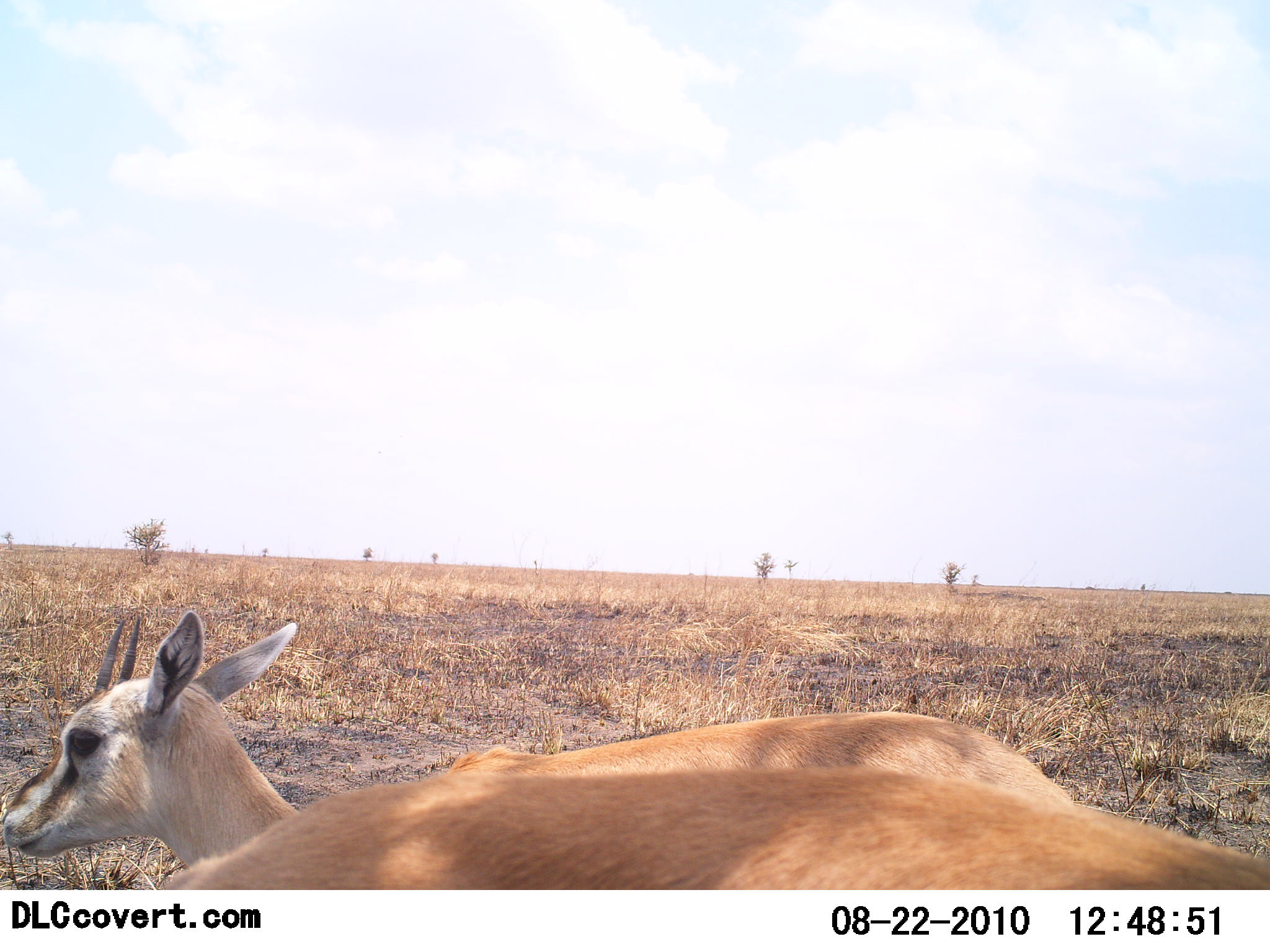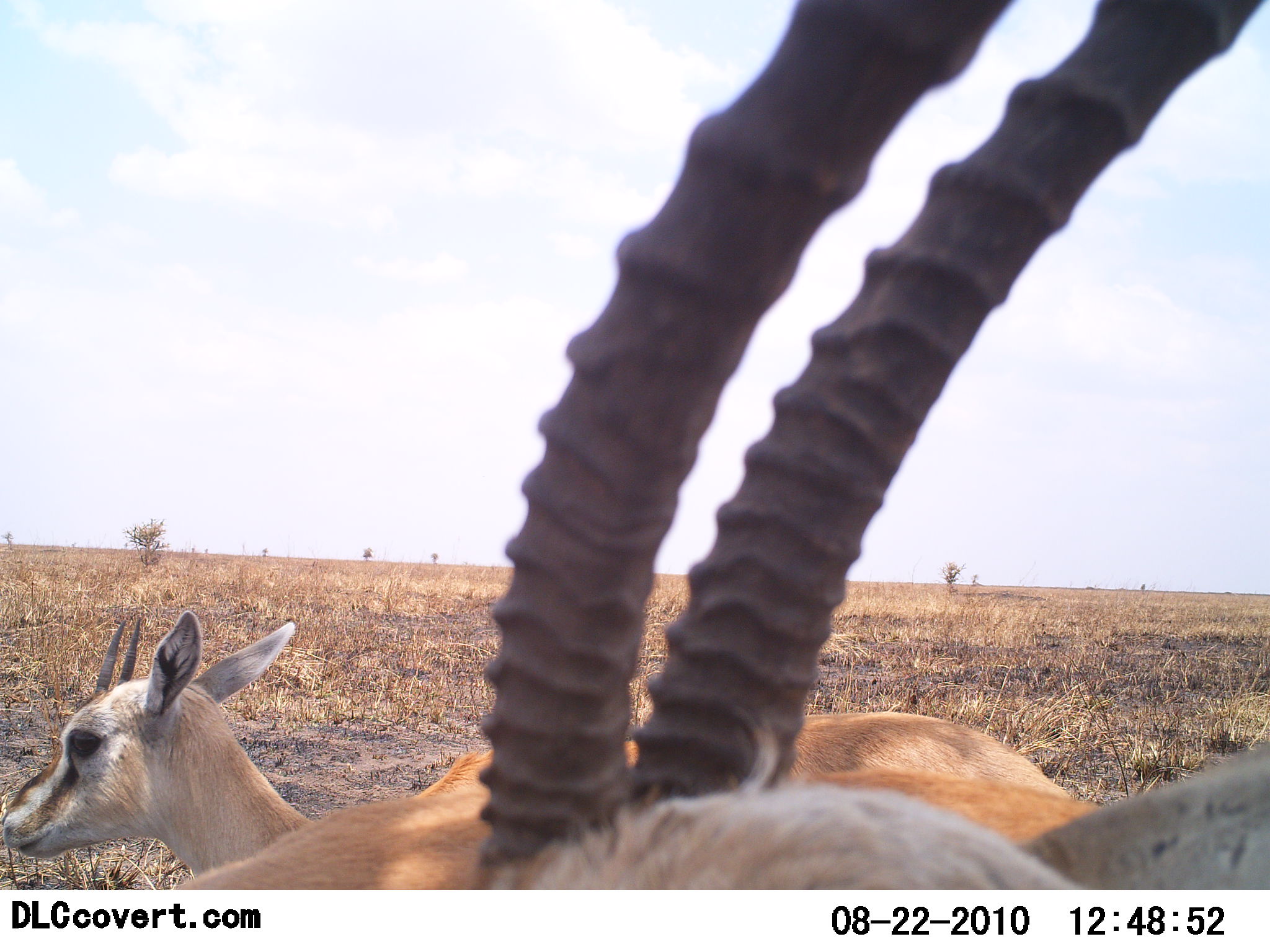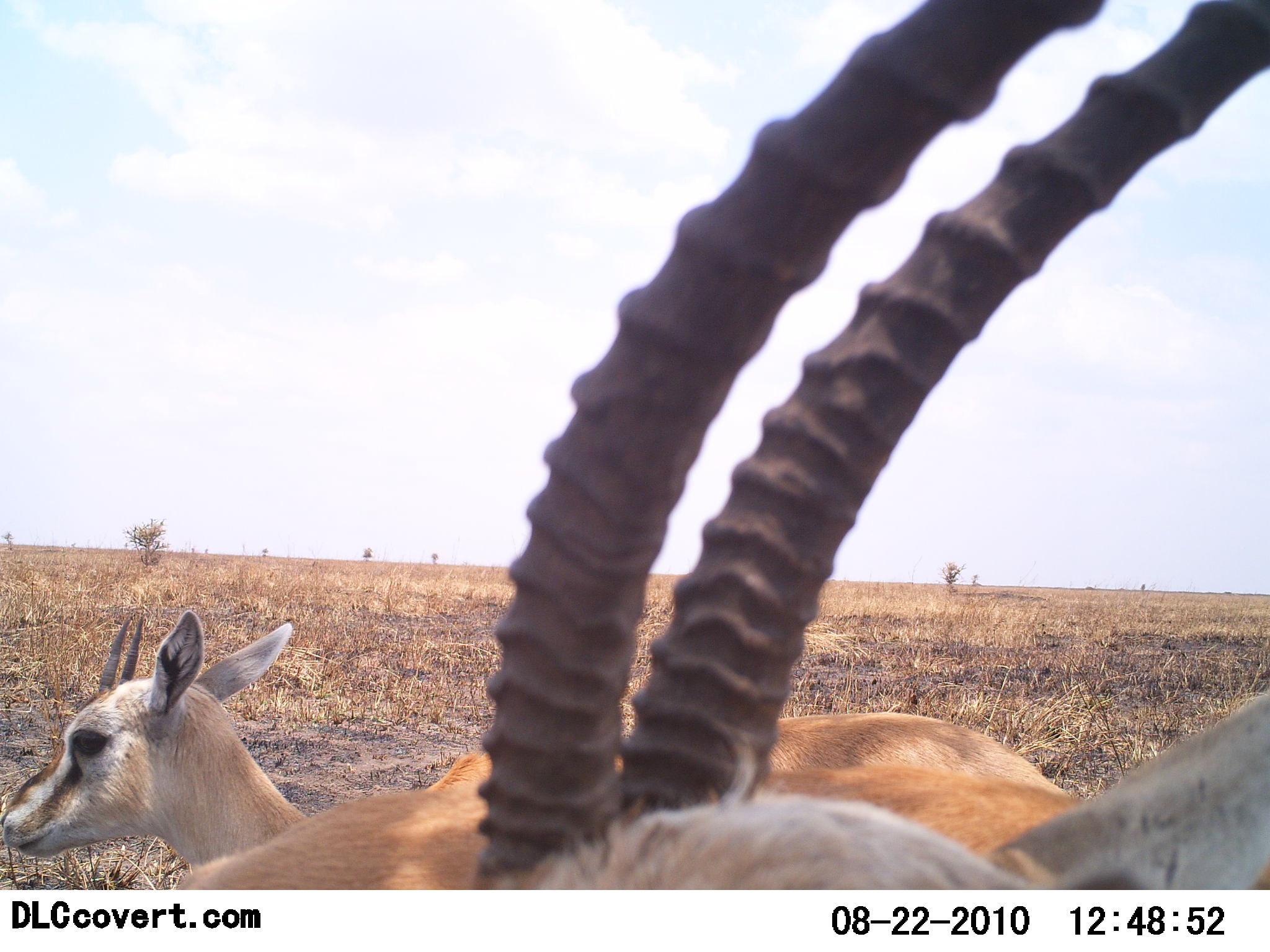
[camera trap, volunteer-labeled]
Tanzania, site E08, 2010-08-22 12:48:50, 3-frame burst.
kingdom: Animalia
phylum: Chordata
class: Mammalia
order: Artiodactyla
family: Bovidae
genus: Eudorcas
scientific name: Eudorcas thomsonii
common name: thomson's gazelle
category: gazellethomsons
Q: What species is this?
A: Gazellethomsons (thomson's gazelle) (Eudorcas thomsonii).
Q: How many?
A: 3.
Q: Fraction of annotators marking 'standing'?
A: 83%.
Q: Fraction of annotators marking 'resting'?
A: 22%.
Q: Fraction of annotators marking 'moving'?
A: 6%.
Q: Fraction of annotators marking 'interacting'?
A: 6%.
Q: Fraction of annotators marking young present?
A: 6%.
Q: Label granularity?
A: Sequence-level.